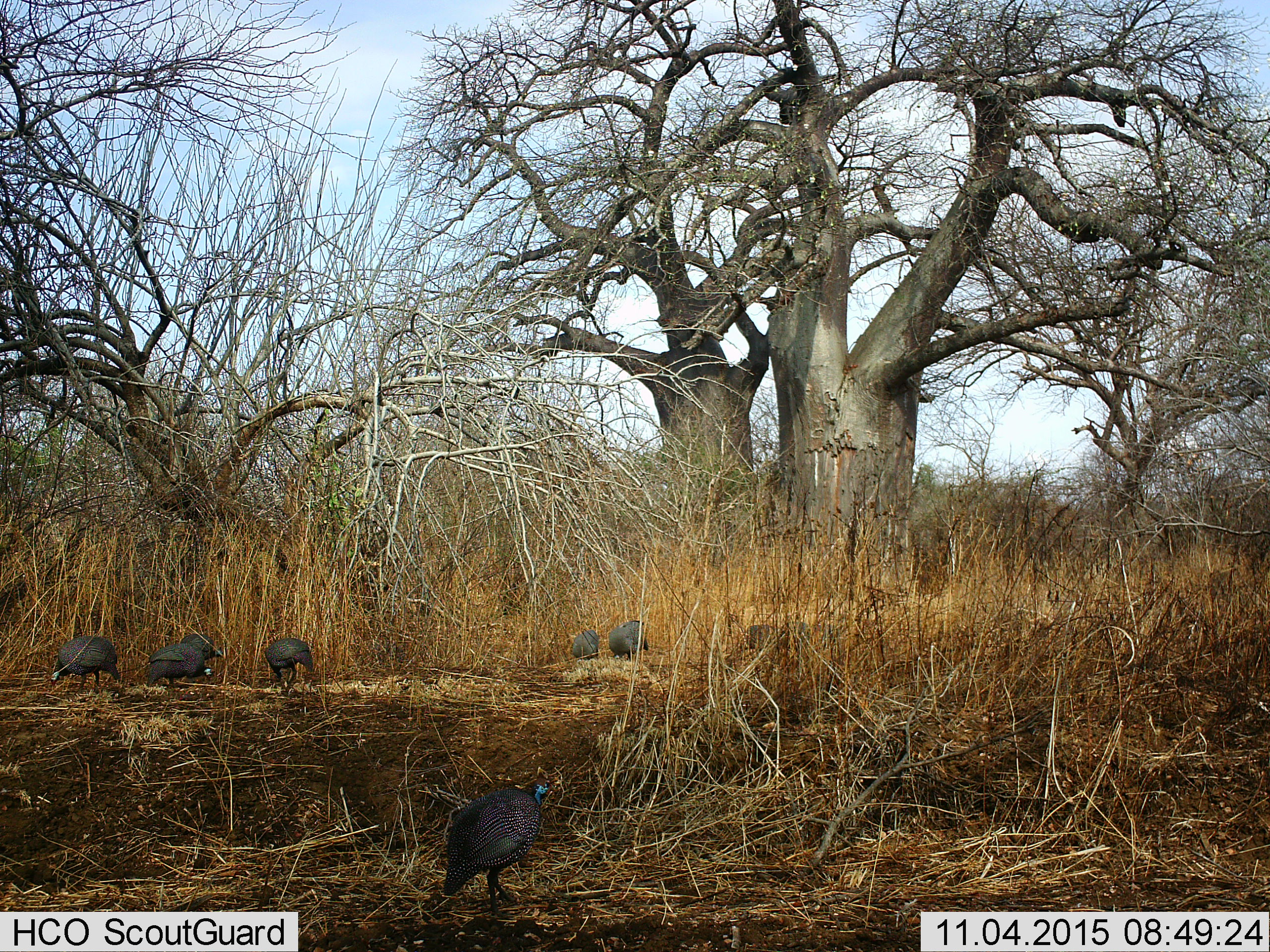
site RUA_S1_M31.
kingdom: Animalia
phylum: Chordata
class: Aves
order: Galliformes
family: Numididae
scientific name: Numididae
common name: guineafowl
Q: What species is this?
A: Guineafowl (Numididae).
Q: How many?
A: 7.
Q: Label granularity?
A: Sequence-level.